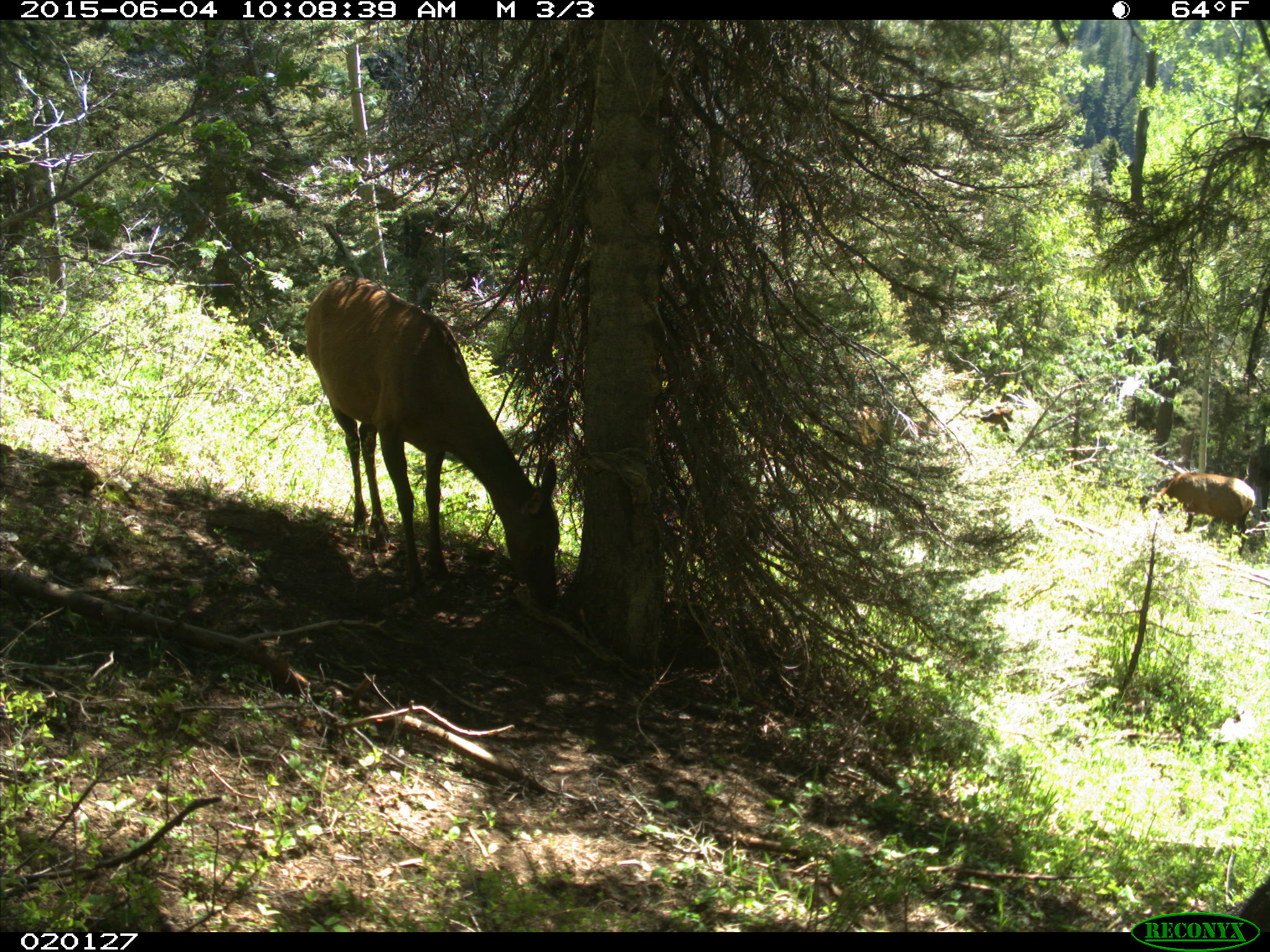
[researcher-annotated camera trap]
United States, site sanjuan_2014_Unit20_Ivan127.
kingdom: Animalia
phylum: Chordata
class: Mammalia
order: Artiodactyla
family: Cervidae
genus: Cervus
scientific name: Cervus elaphus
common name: red deer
Cervus elaphus (red deer).